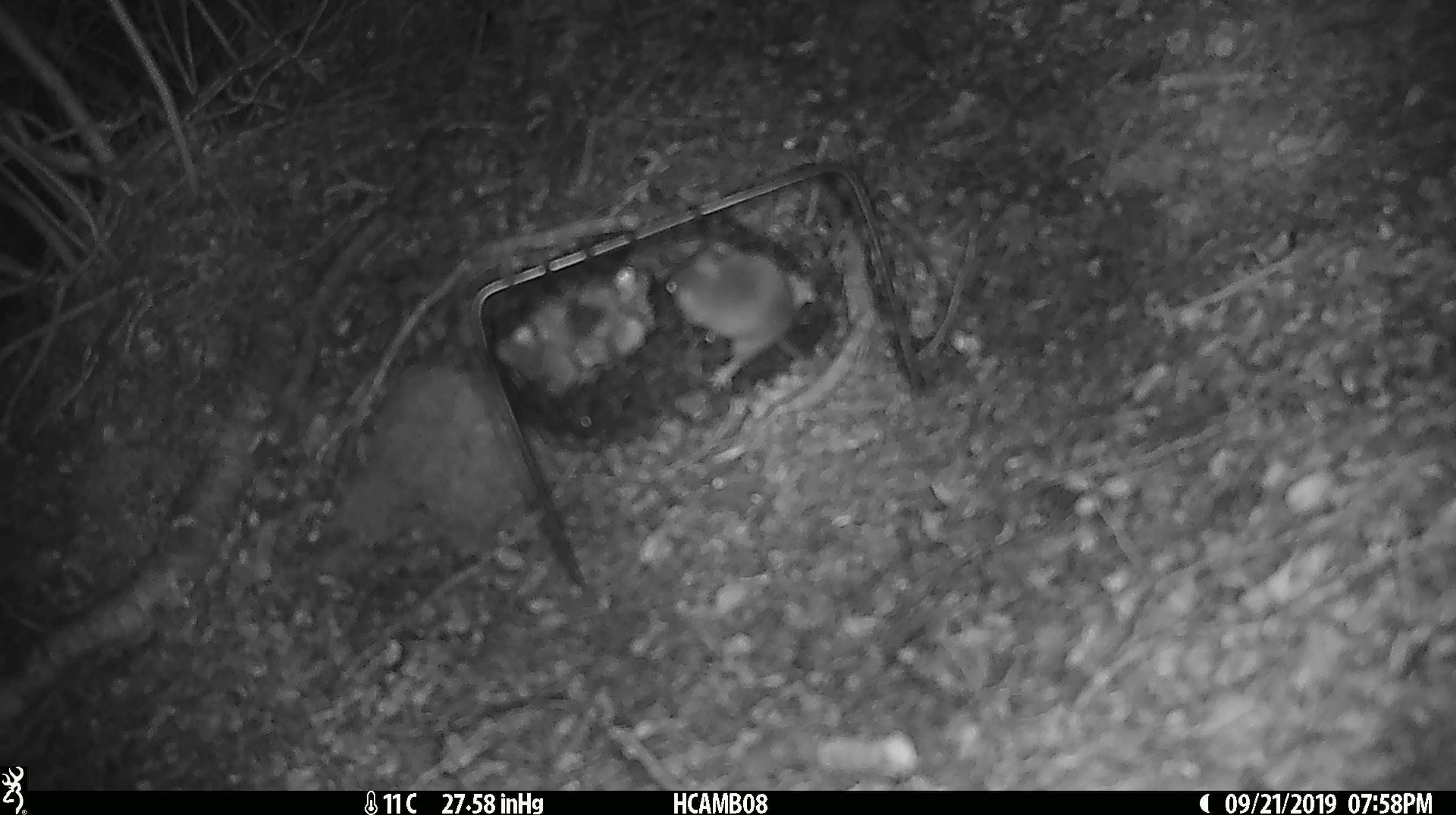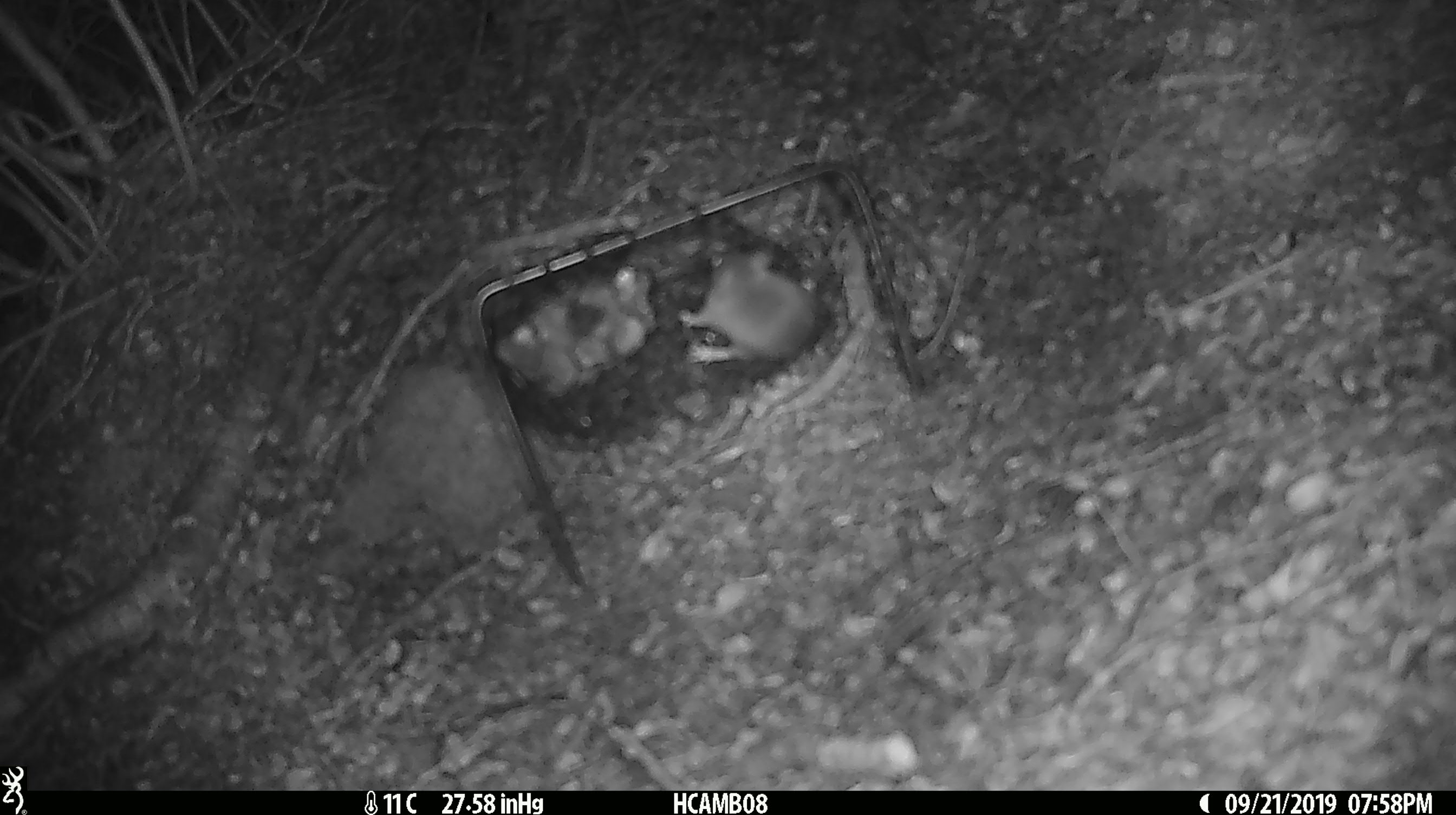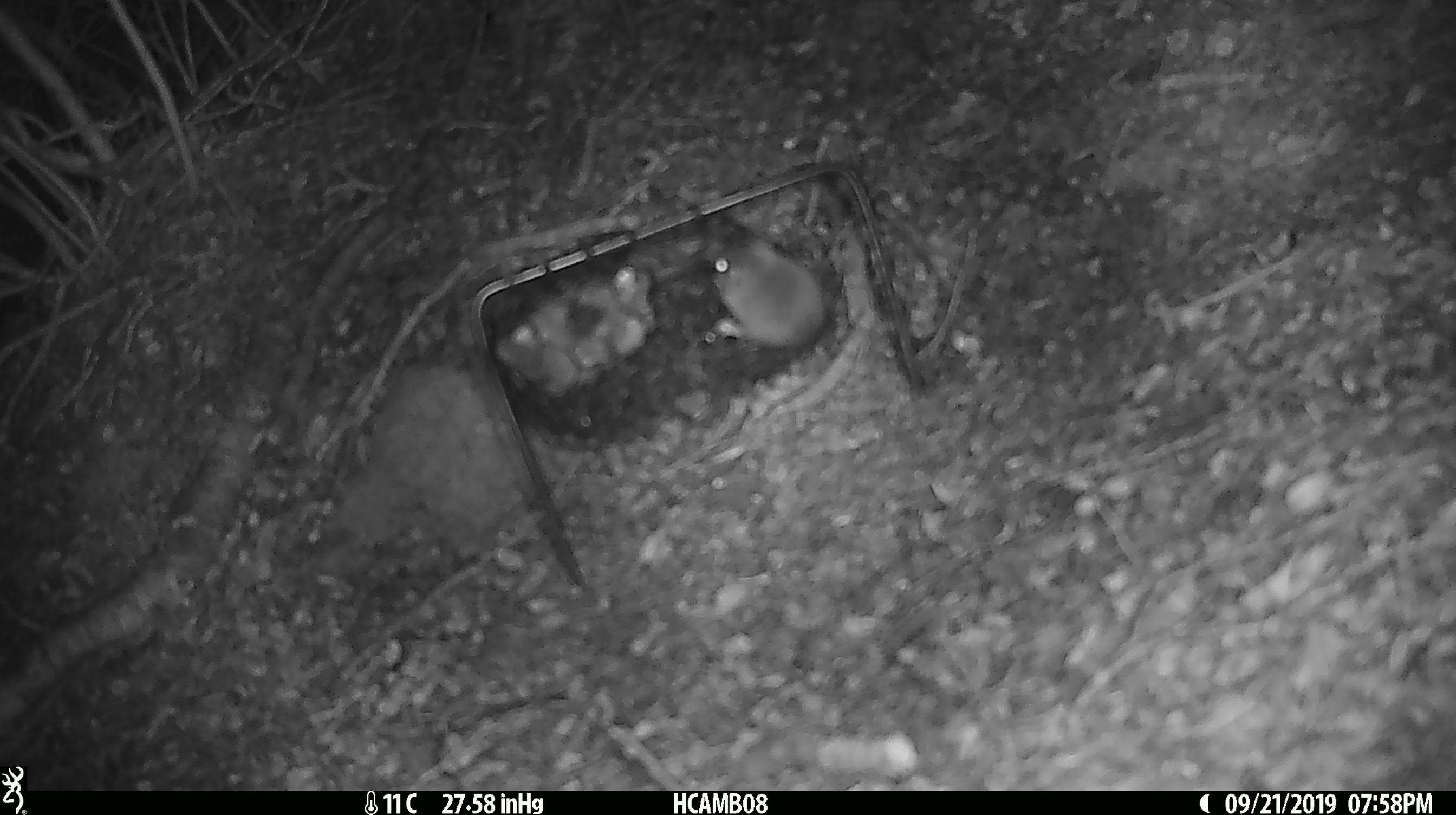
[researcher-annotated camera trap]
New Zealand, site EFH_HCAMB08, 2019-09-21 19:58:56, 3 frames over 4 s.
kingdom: Animalia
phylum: Chordata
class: Mammalia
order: Rodentia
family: Muridae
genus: Mus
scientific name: Mus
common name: mouse